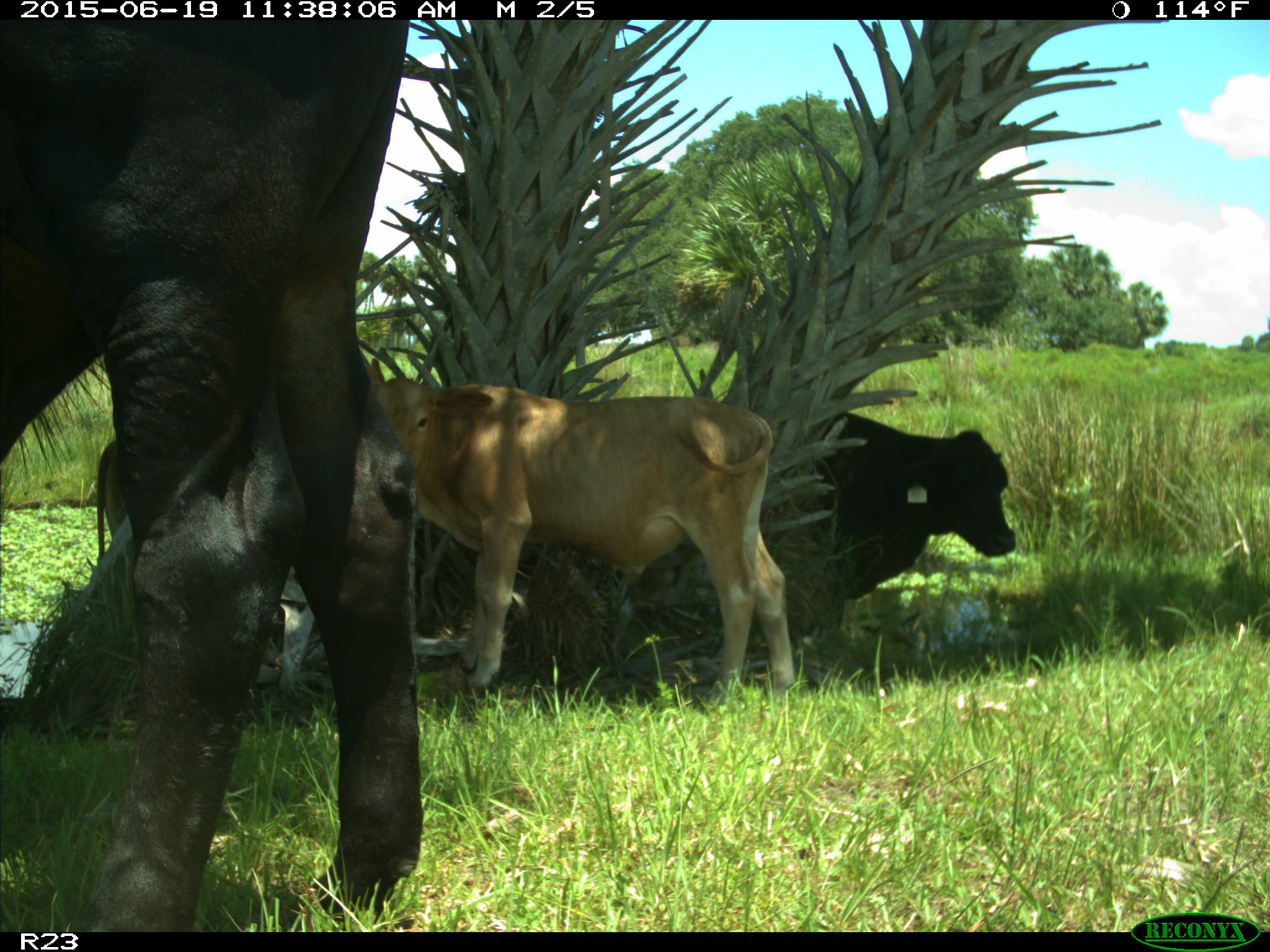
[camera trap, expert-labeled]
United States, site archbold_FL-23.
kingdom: Animalia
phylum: Chordata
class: Mammalia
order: Artiodactyla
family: Bovidae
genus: Bos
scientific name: Bos taurus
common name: domestic cow